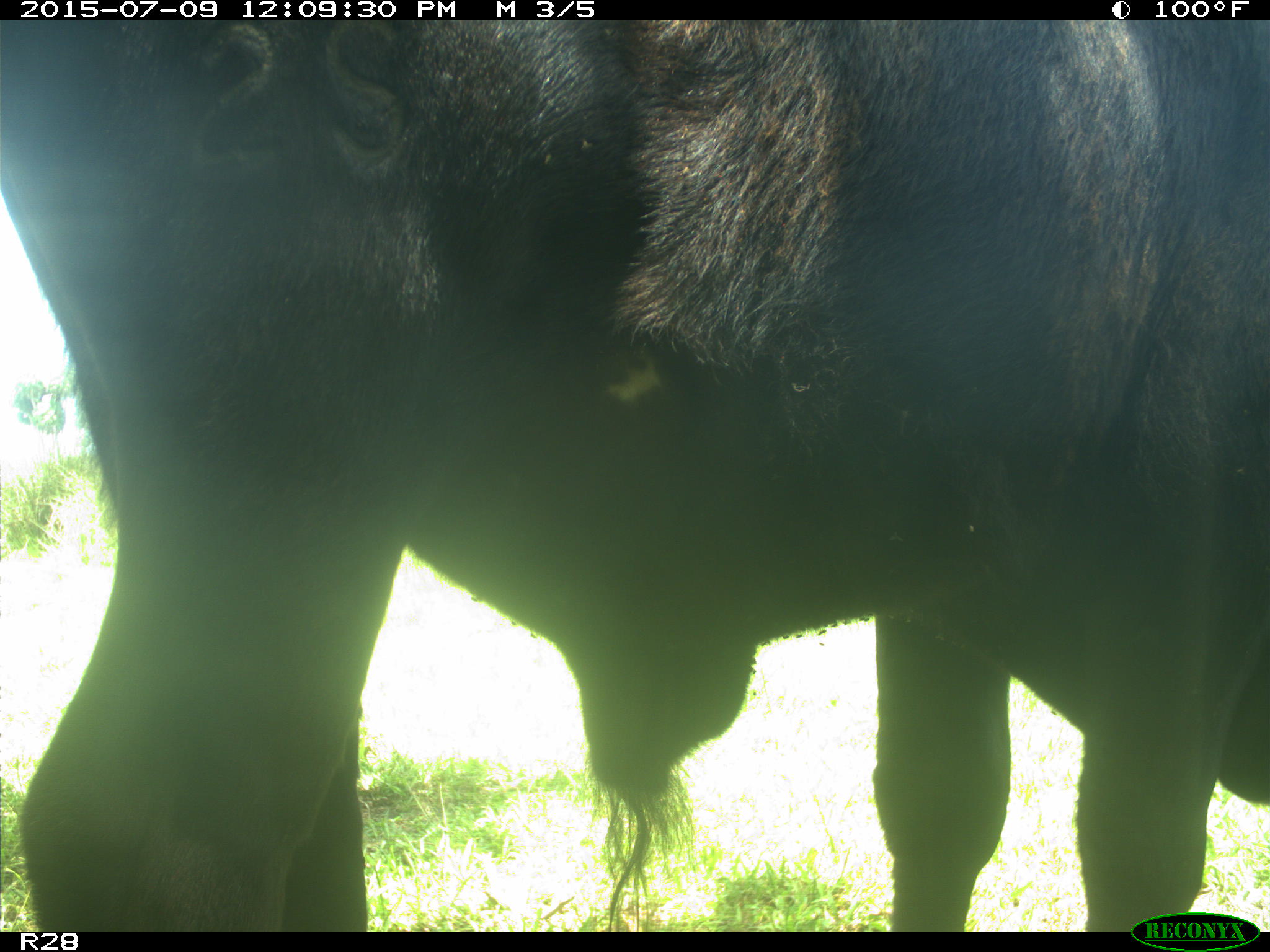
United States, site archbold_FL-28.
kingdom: Animalia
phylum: Chordata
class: Mammalia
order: Artiodactyla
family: Bovidae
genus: Bos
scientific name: Bos taurus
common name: domestic cow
Bos taurus (domestic cow).